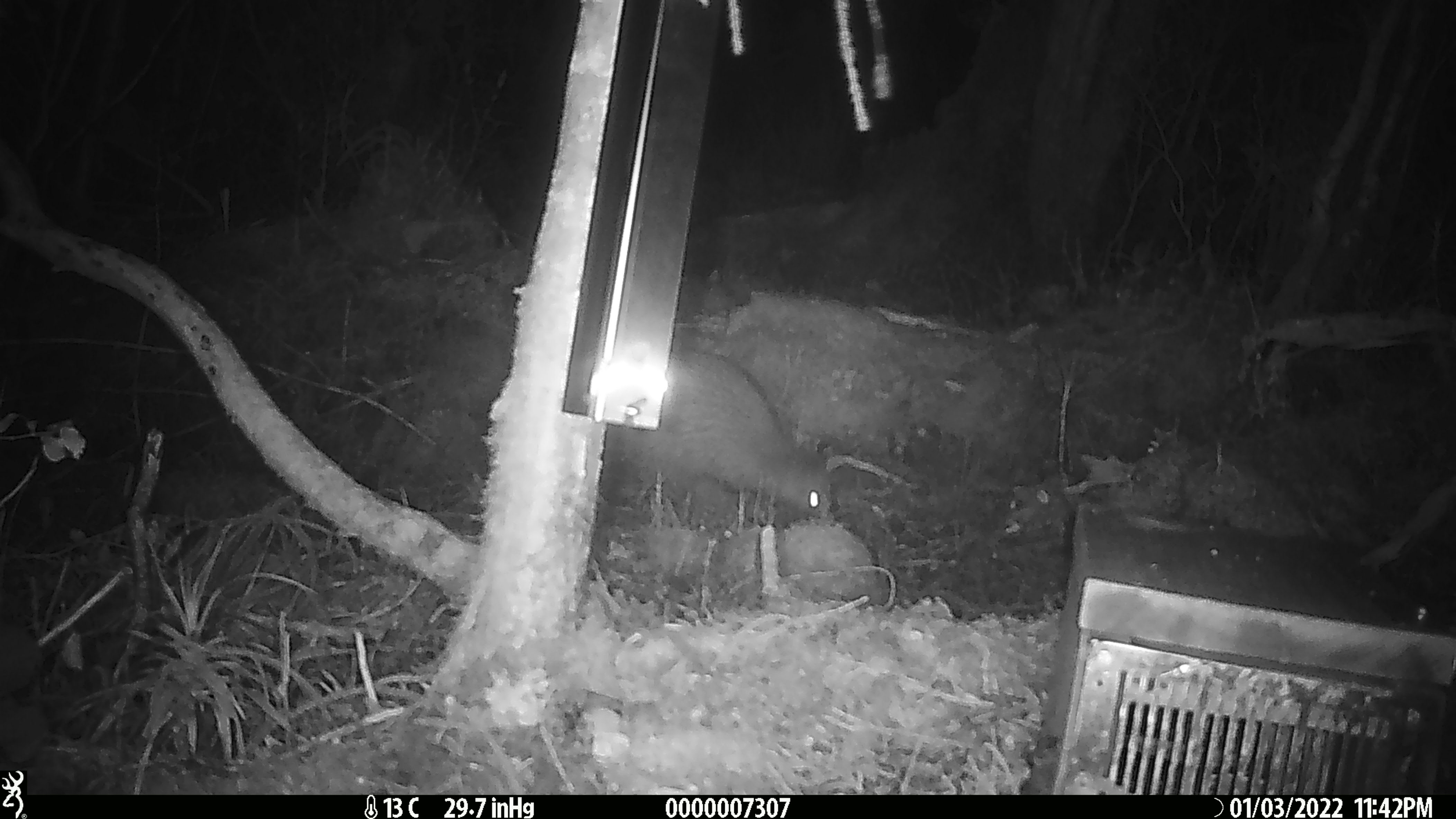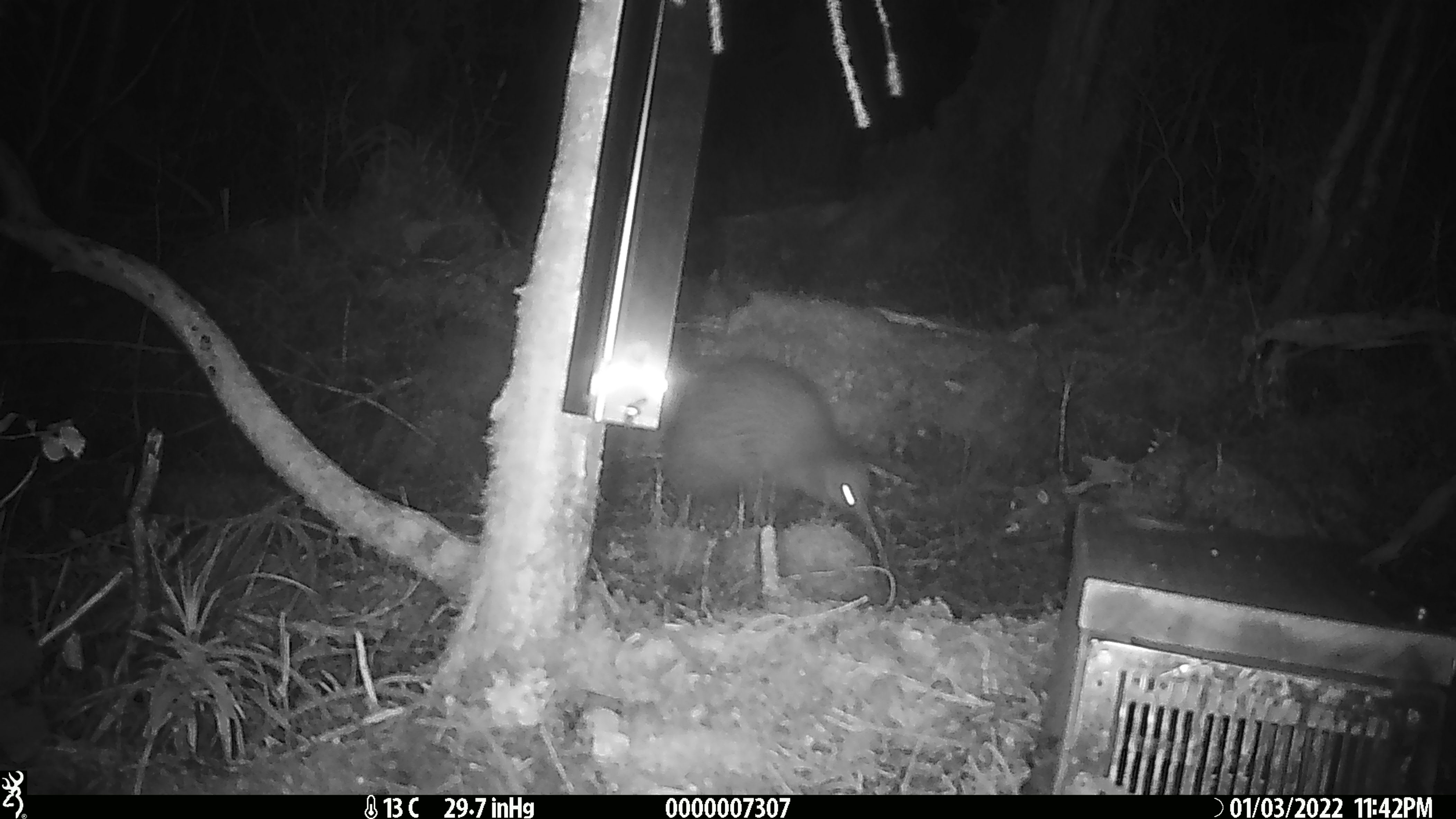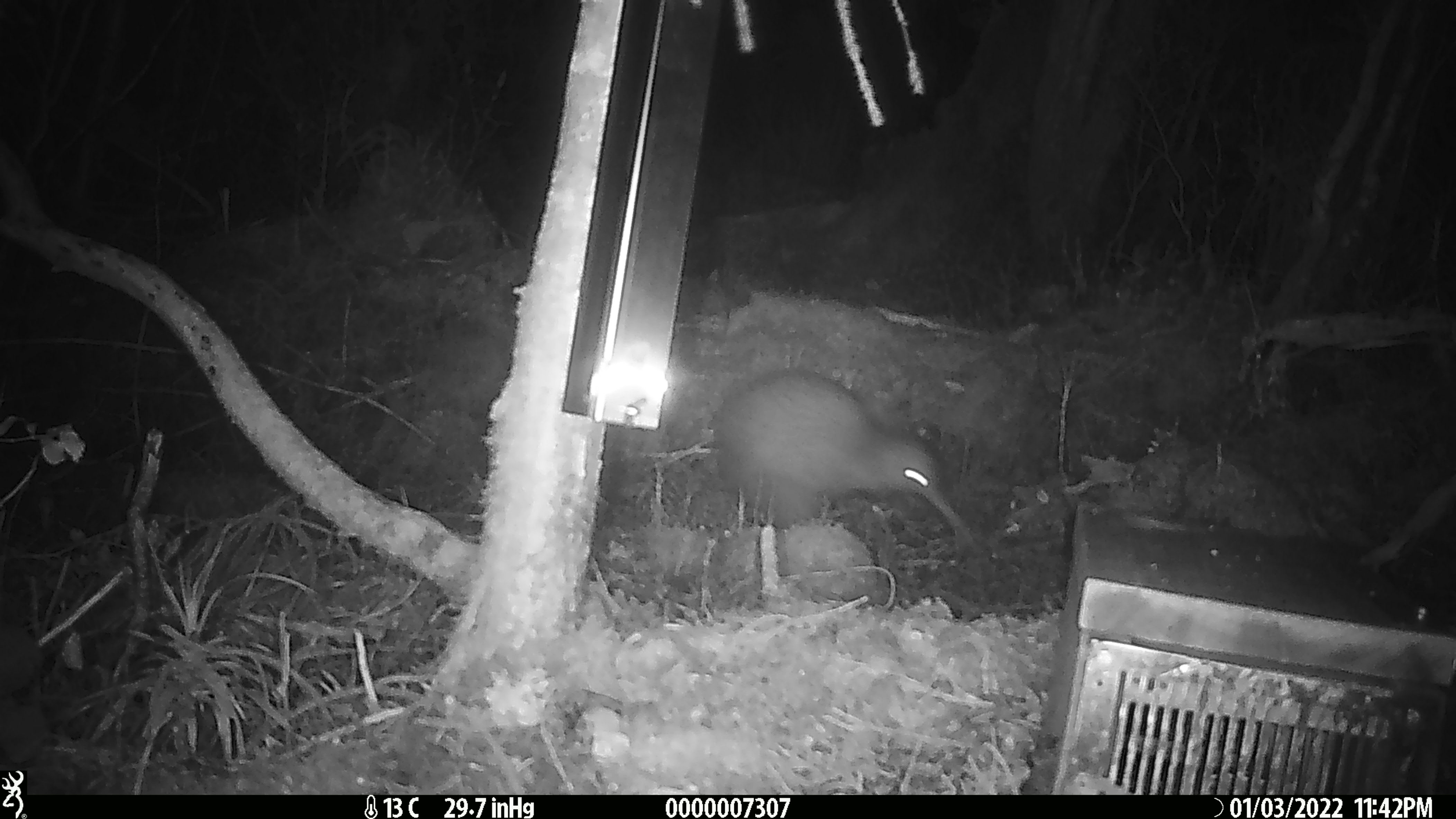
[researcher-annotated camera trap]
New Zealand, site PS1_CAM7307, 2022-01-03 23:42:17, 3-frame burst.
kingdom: Animalia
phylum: Chordata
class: Aves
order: Apterygiformes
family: Apterygidae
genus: Apteryx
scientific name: Apteryx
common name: kiwi